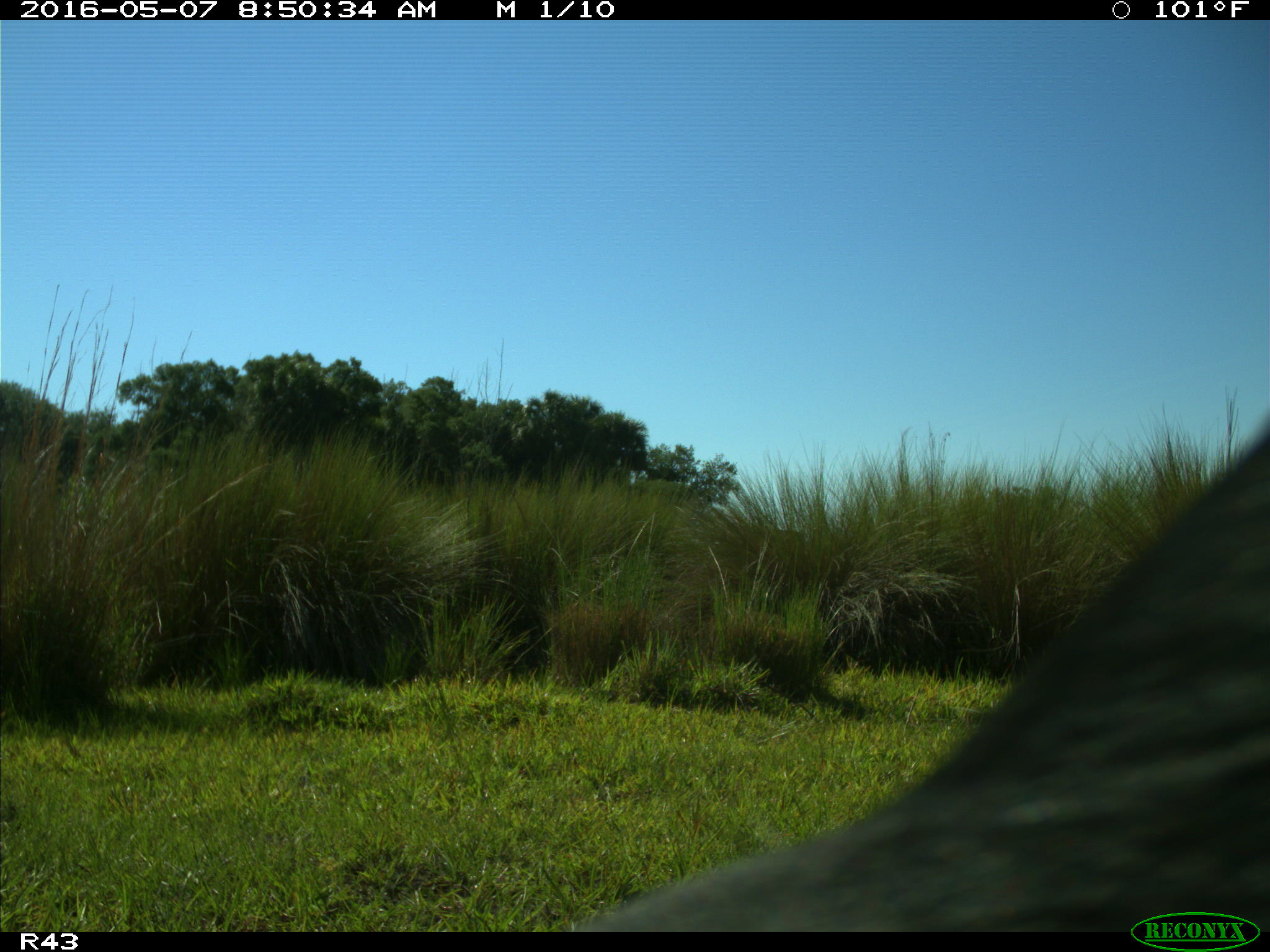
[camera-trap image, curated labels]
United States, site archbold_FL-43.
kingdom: Animalia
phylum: Chordata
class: Mammalia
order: Artiodactyla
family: Bovidae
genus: Bos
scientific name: Bos taurus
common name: domestic cow